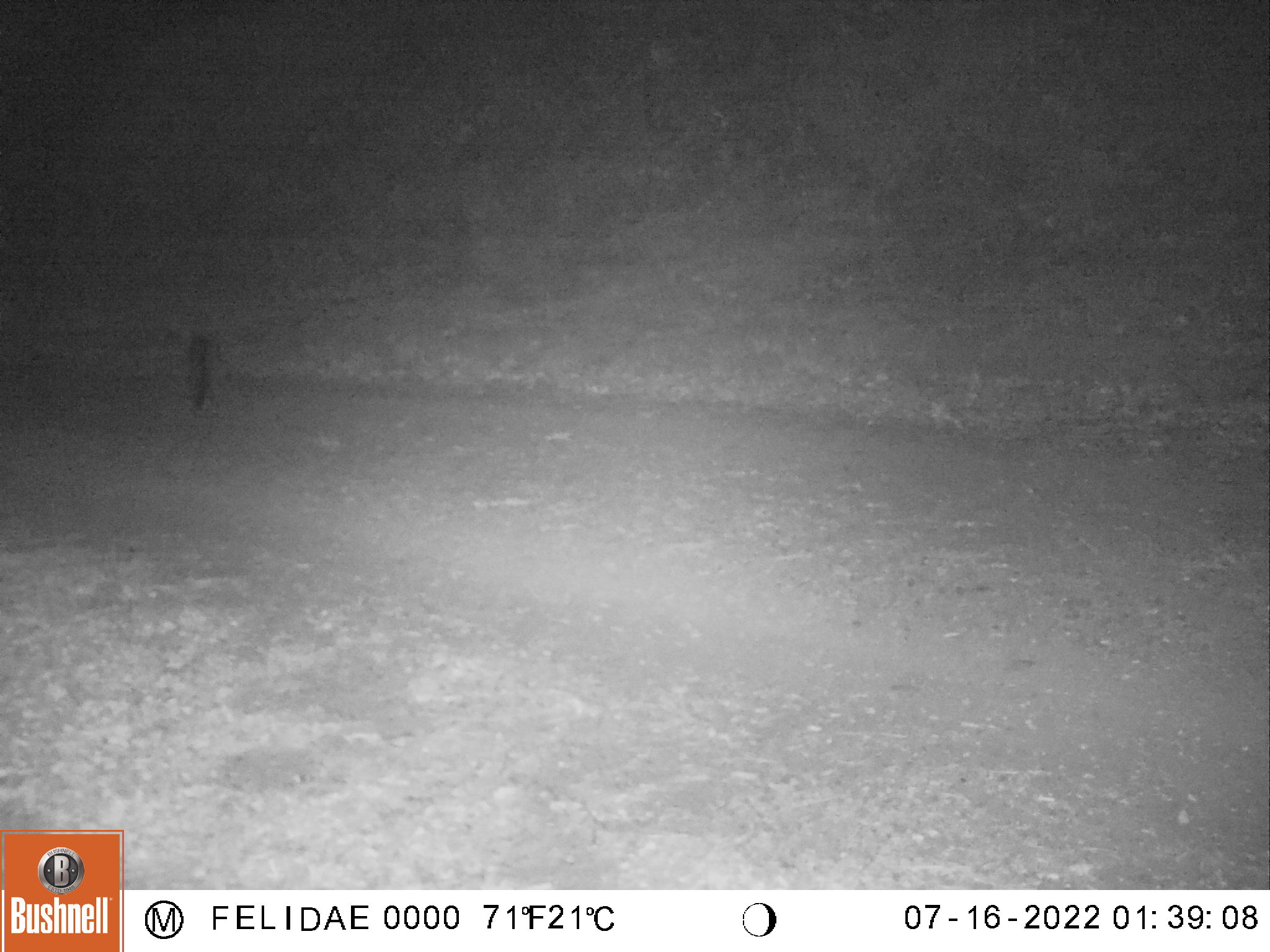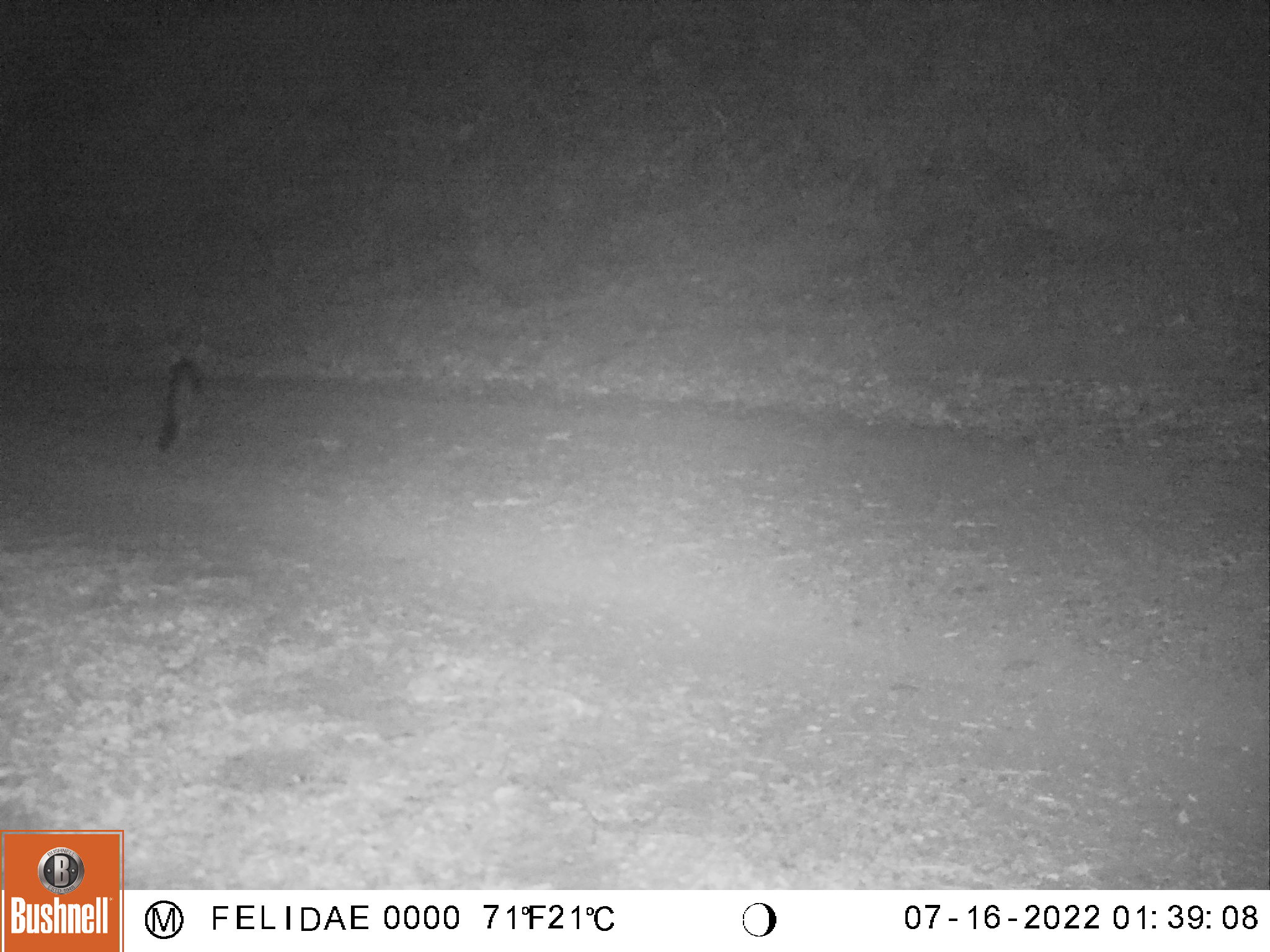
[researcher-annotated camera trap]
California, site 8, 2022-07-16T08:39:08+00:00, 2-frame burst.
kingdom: Animalia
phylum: Chordata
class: Mammalia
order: Carnivora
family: Canidae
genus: Canis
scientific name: Canis latrans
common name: coyote